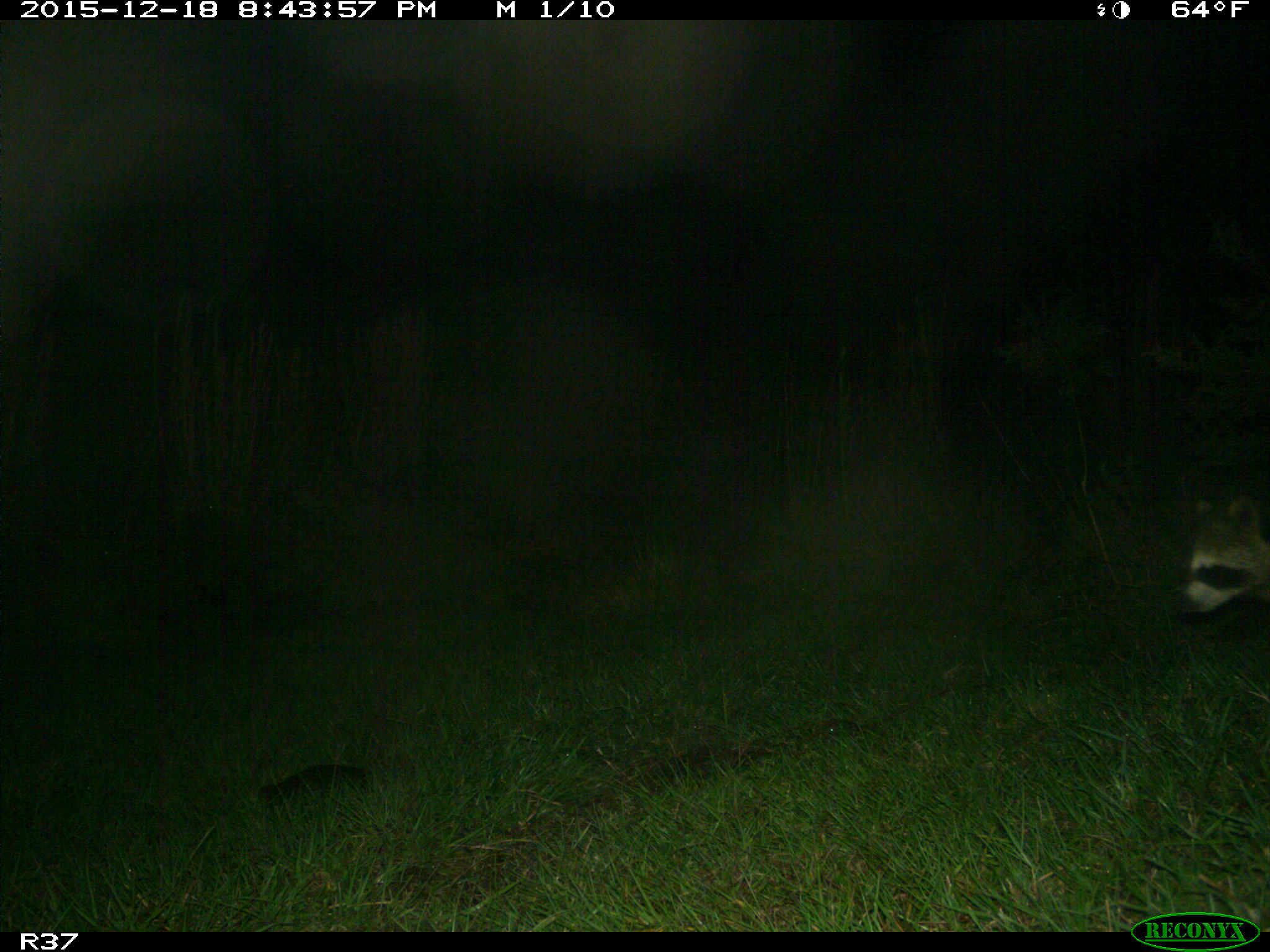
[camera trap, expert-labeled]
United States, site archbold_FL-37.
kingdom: Animalia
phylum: Chordata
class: Mammalia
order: Carnivora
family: Procyonidae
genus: Procyon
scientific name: Procyon lotor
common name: common raccoon